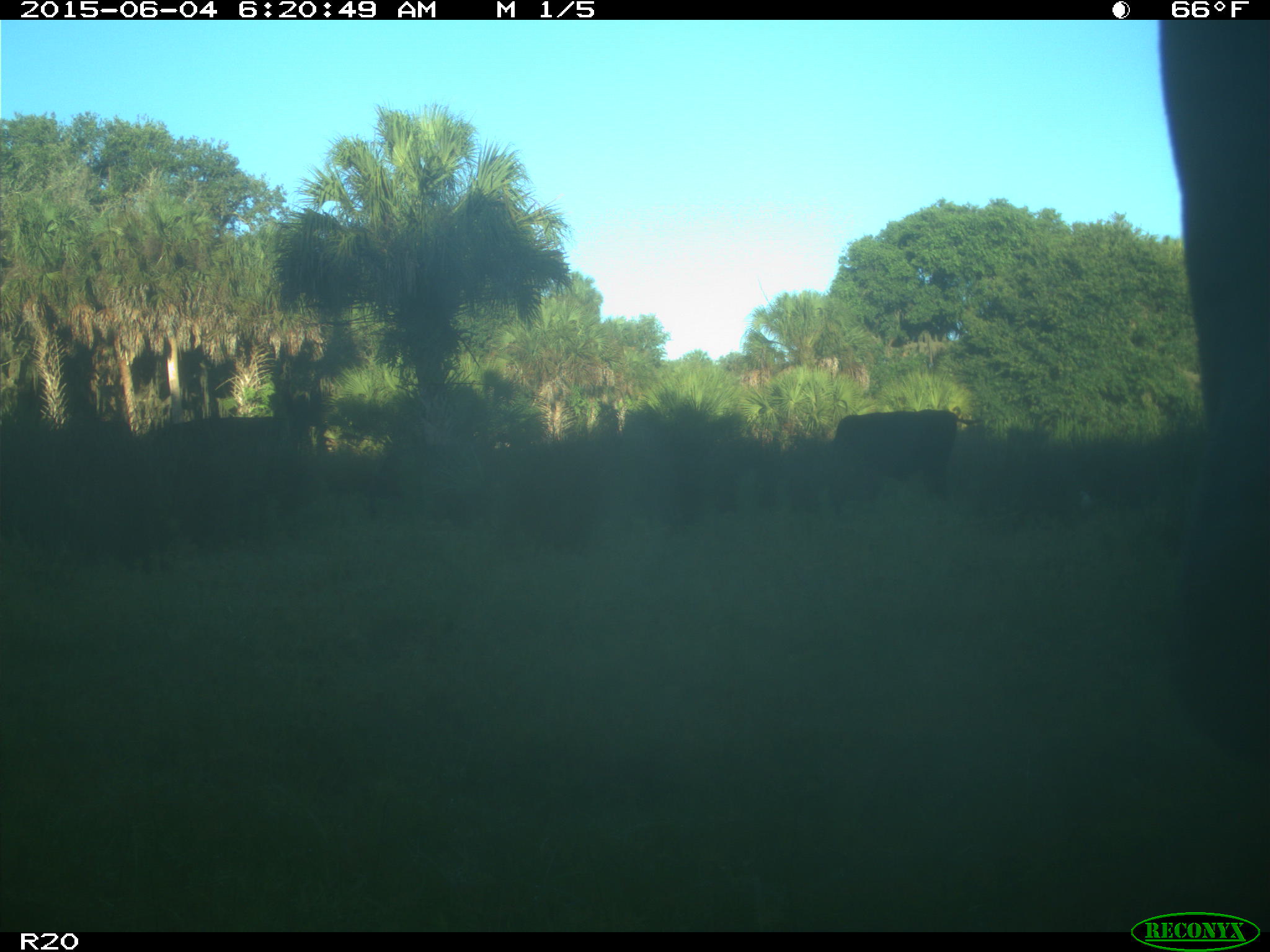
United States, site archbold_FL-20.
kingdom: Animalia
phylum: Chordata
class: Mammalia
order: Artiodactyla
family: Bovidae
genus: Bos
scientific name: Bos taurus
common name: domestic cow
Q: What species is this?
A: Bos taurus (domestic cow).